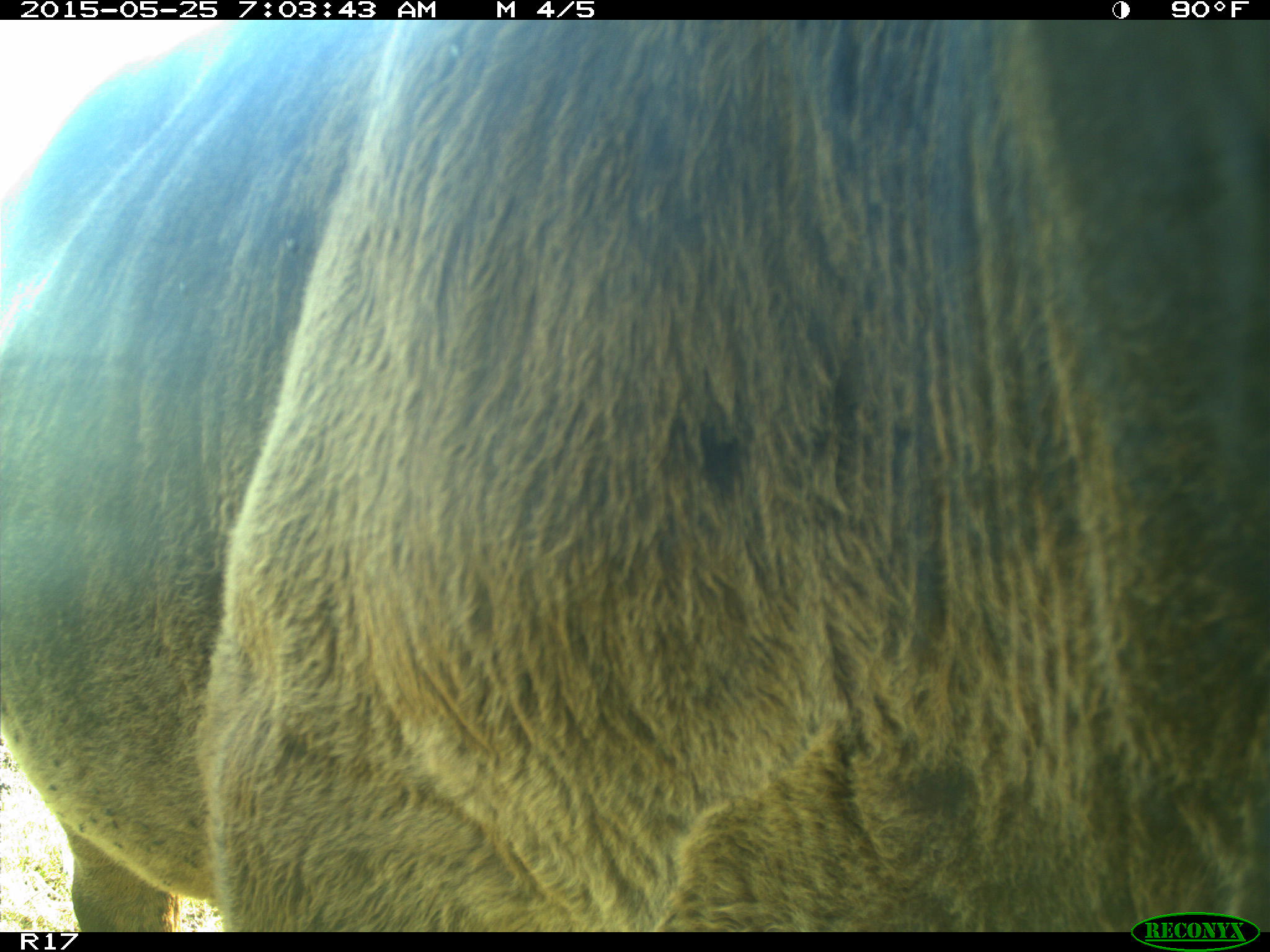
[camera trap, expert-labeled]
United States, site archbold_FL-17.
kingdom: Animalia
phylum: Chordata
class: Mammalia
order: Artiodactyla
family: Bovidae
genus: Bos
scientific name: Bos taurus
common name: domestic cow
Bos taurus (domestic cow).